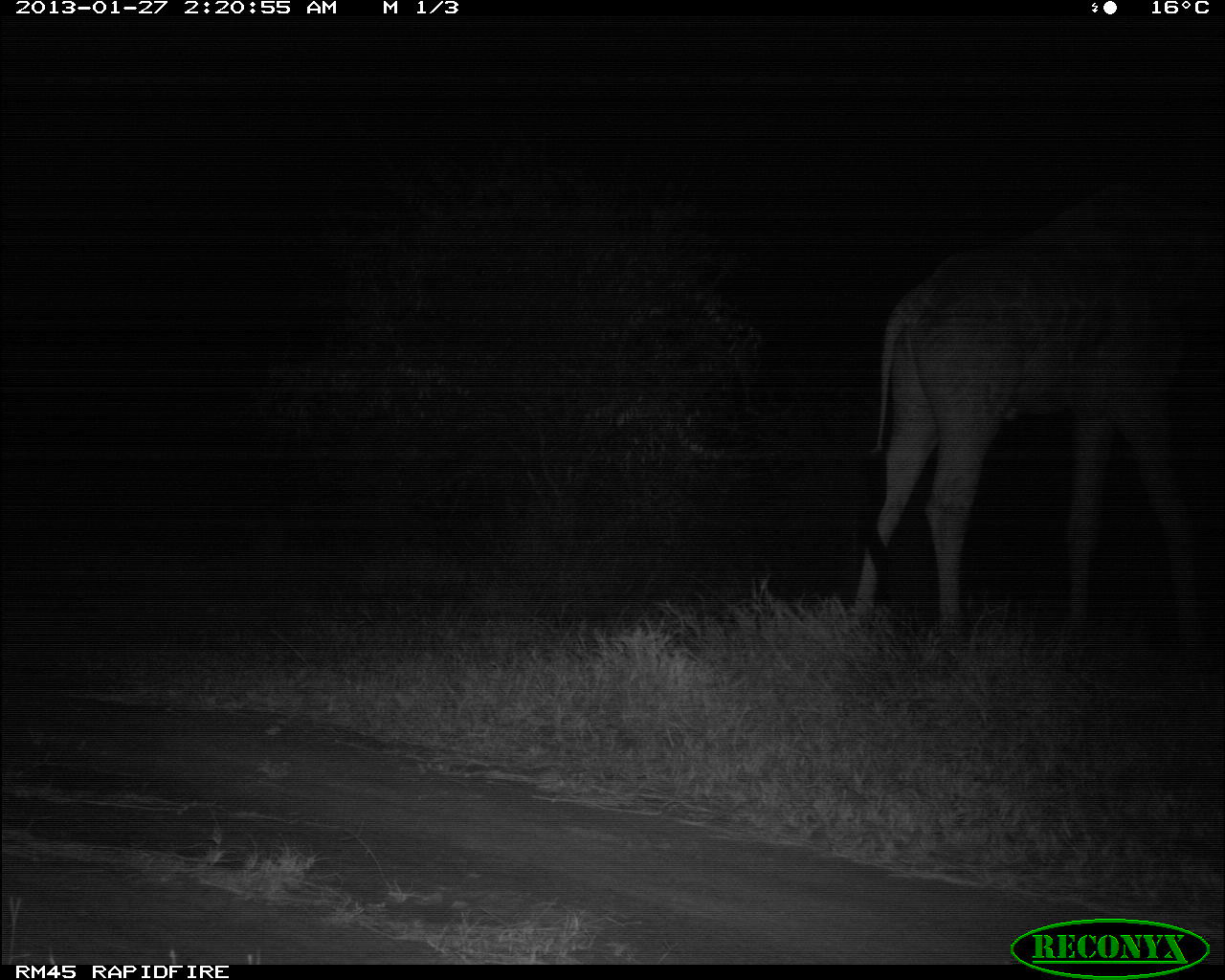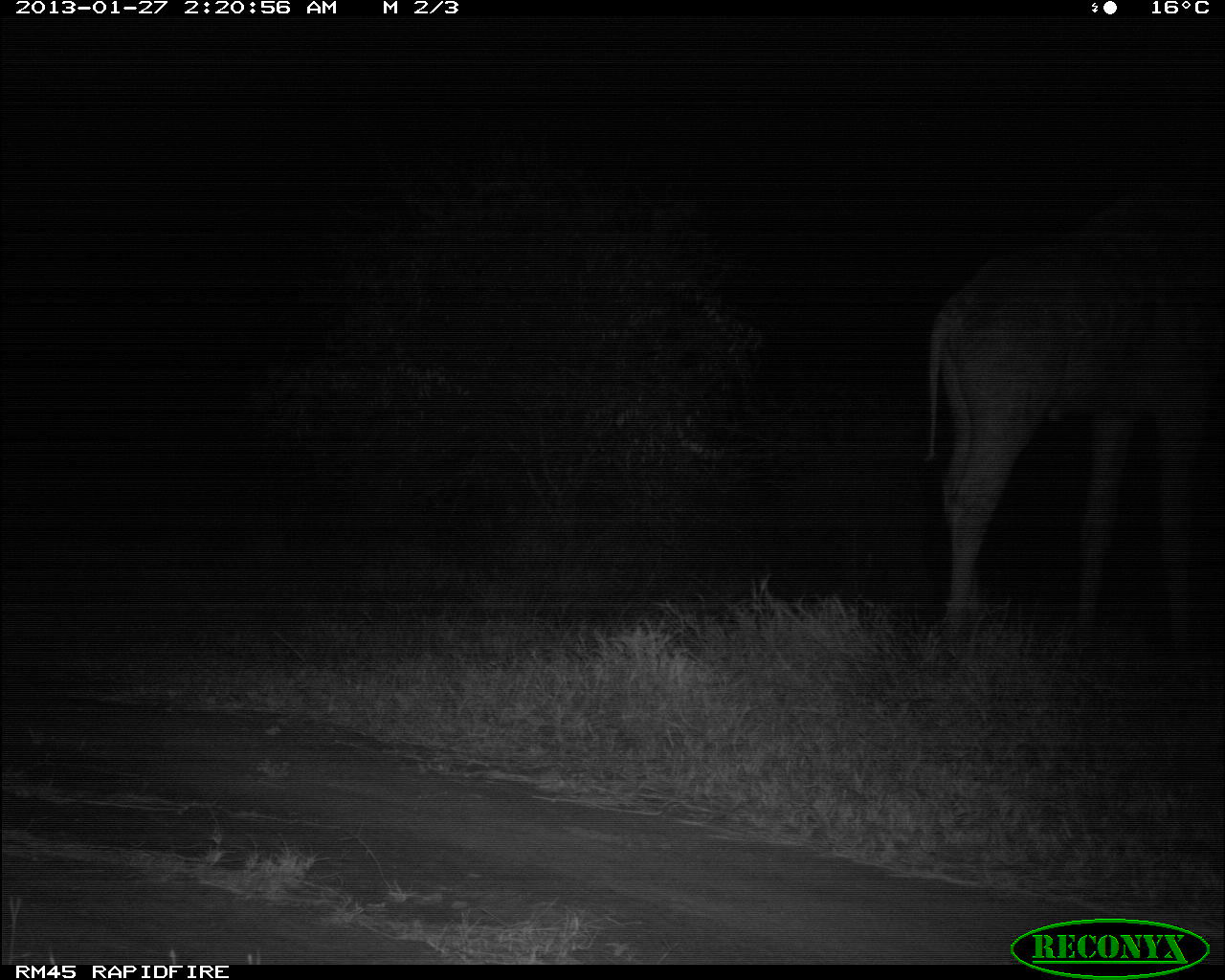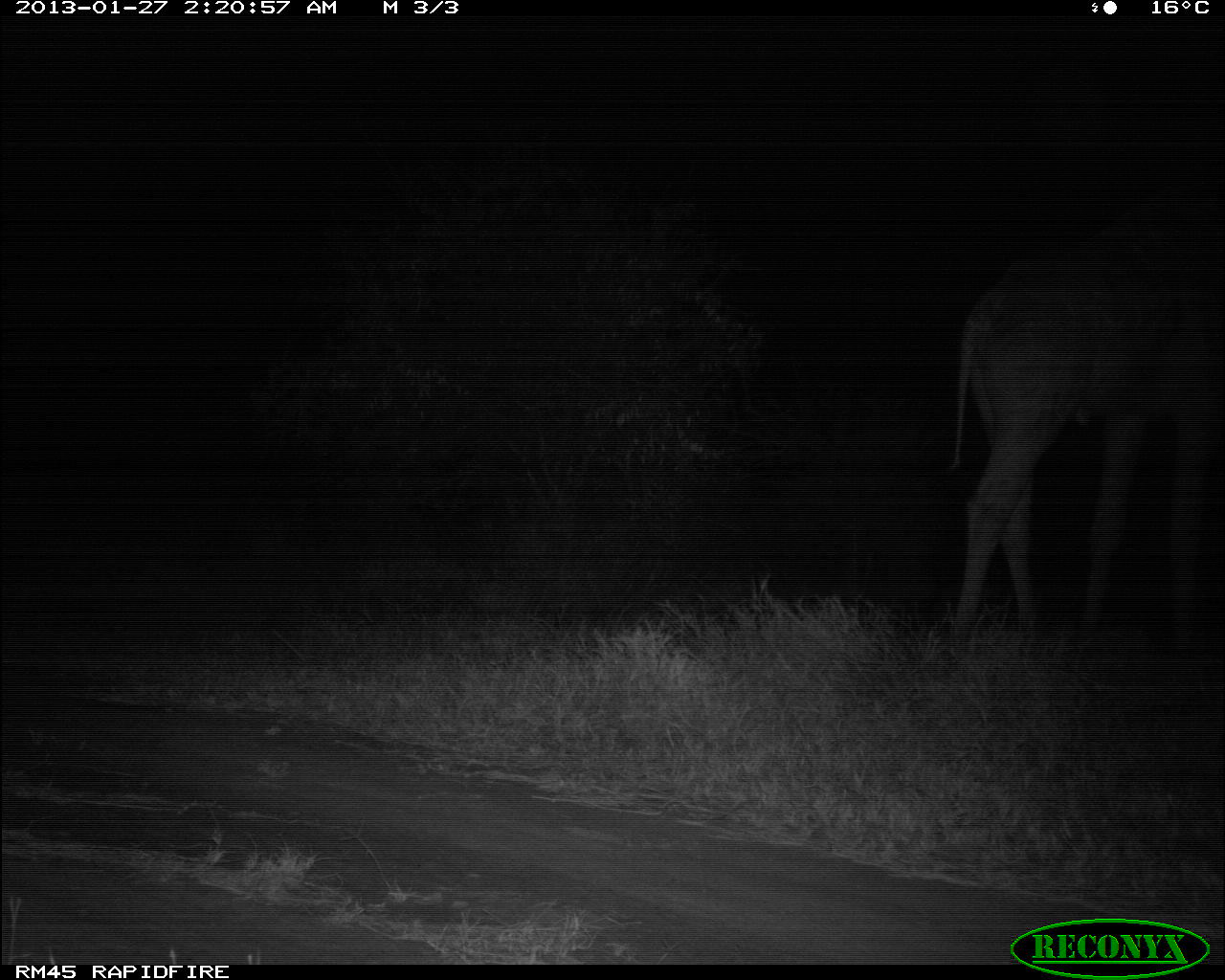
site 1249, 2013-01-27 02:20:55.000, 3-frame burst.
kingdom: Animalia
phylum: Chordata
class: Mammalia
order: Artiodactyla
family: Giraffidae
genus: Giraffa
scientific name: Giraffa camelopardalis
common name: giraffe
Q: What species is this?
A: Giraffa camelopardalis (giraffe).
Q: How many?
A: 1.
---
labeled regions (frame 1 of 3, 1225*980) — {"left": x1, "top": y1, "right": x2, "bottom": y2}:
giraffa camelopardalis: {"left": 843, "top": 153, "right": 1220, "bottom": 674}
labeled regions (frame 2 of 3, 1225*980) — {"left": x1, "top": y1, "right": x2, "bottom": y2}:
giraffa camelopardalis: {"left": 910, "top": 166, "right": 1225, "bottom": 664}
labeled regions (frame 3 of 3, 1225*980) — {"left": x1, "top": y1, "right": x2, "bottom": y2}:
giraffa camelopardalis: {"left": 925, "top": 181, "right": 1222, "bottom": 681}